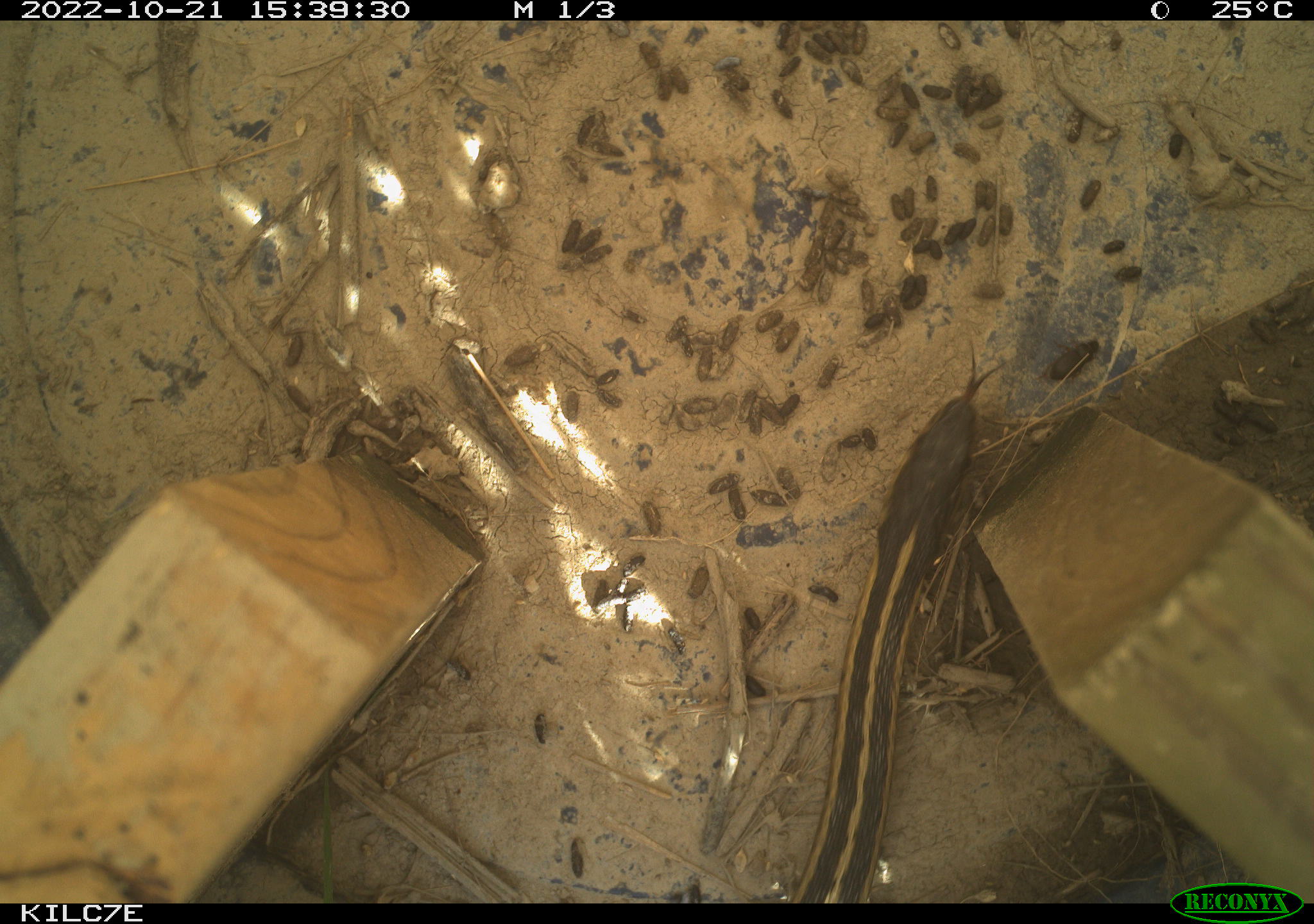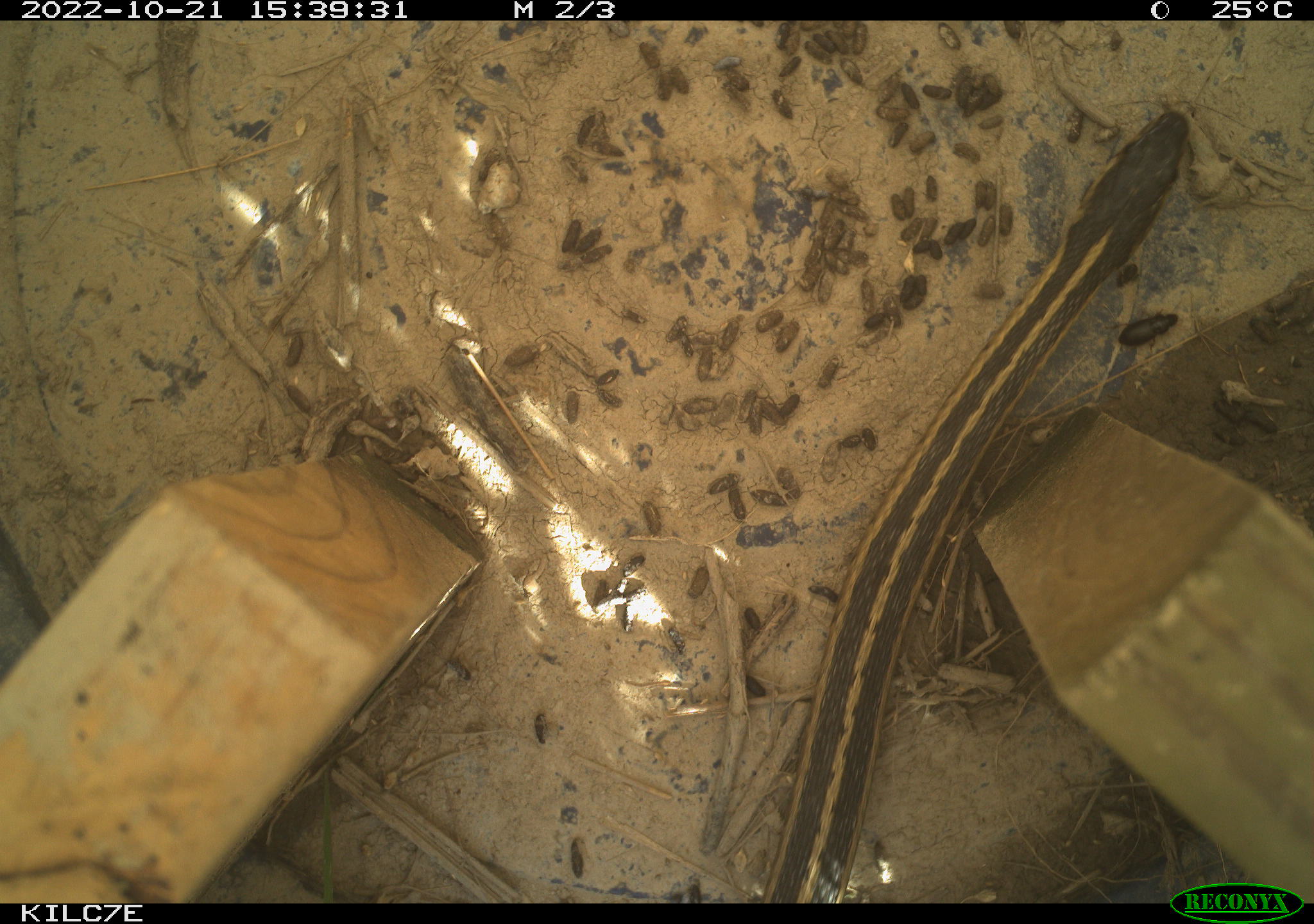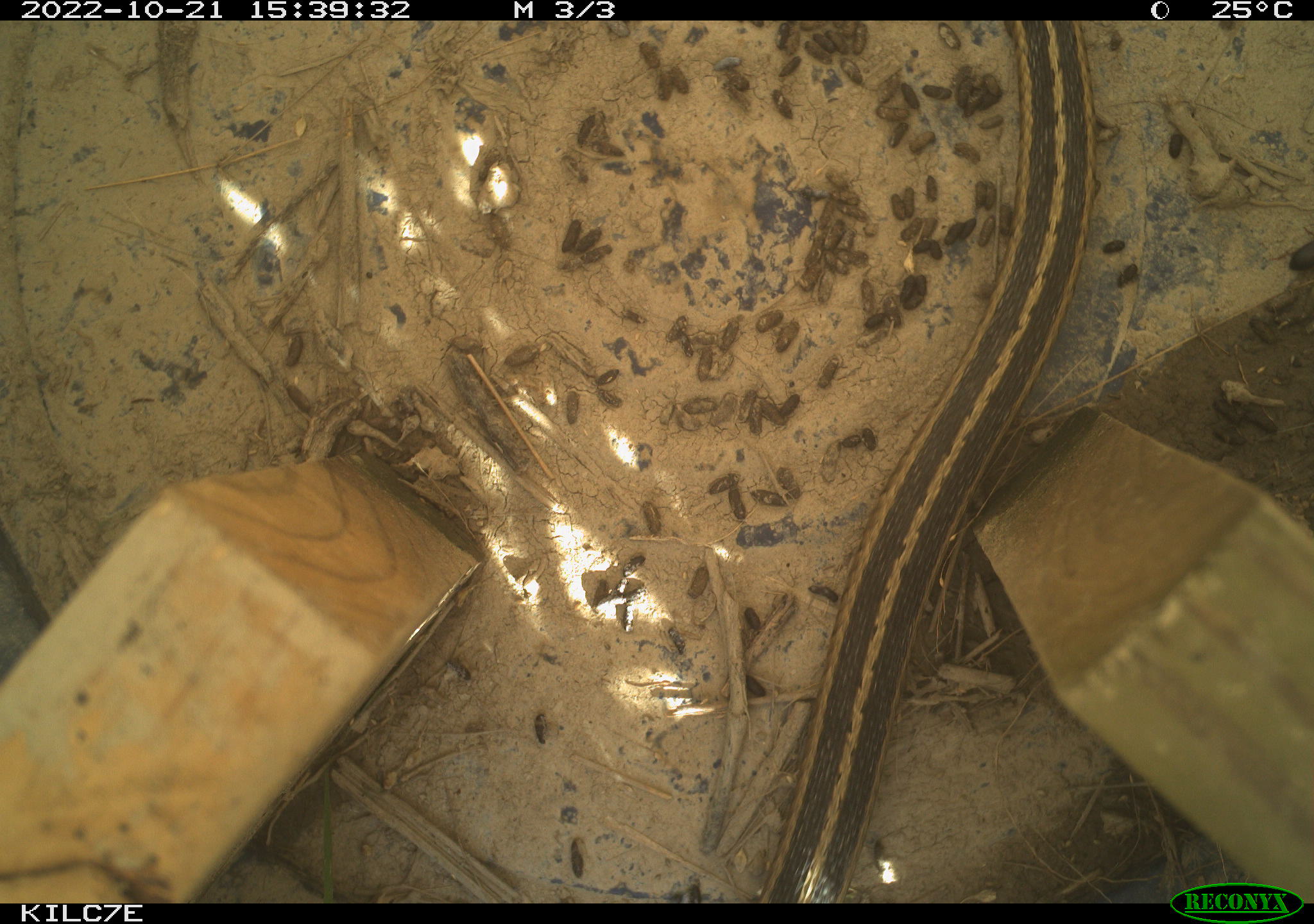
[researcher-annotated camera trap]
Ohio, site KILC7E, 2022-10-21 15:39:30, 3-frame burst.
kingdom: Animalia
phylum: Chordata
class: Reptilia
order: Squamata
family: Colubridae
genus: Thamnophis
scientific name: Thamnophis sirtalis sirtalis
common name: eastern gartersnake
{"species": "eastern gartersnake (Thamnophis sirtalis sirtalis)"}